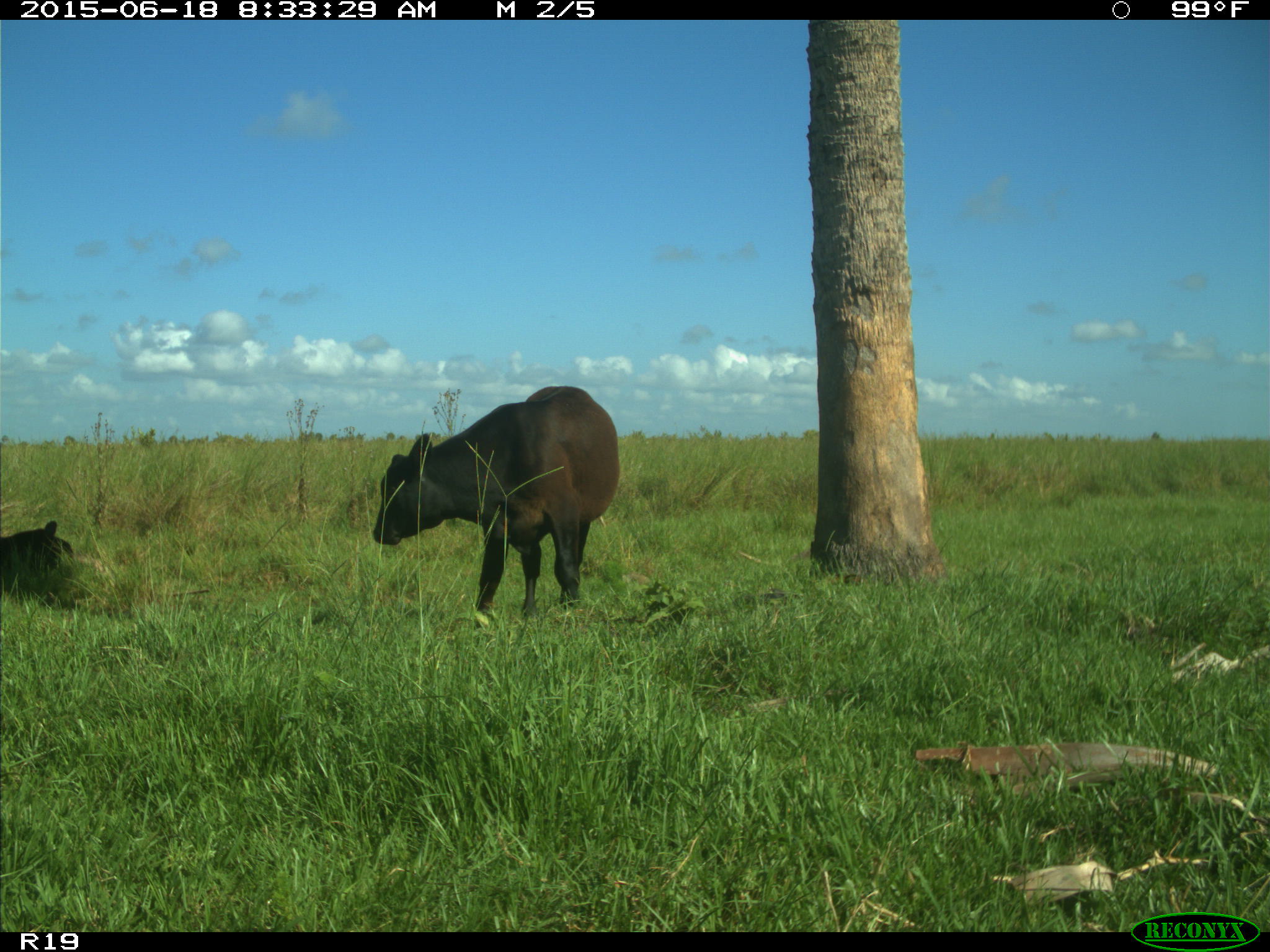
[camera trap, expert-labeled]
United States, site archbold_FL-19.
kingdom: Animalia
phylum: Chordata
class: Mammalia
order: Artiodactyla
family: Bovidae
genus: Bos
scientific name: Bos taurus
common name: domestic cow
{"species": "Bos taurus (domestic cow)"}